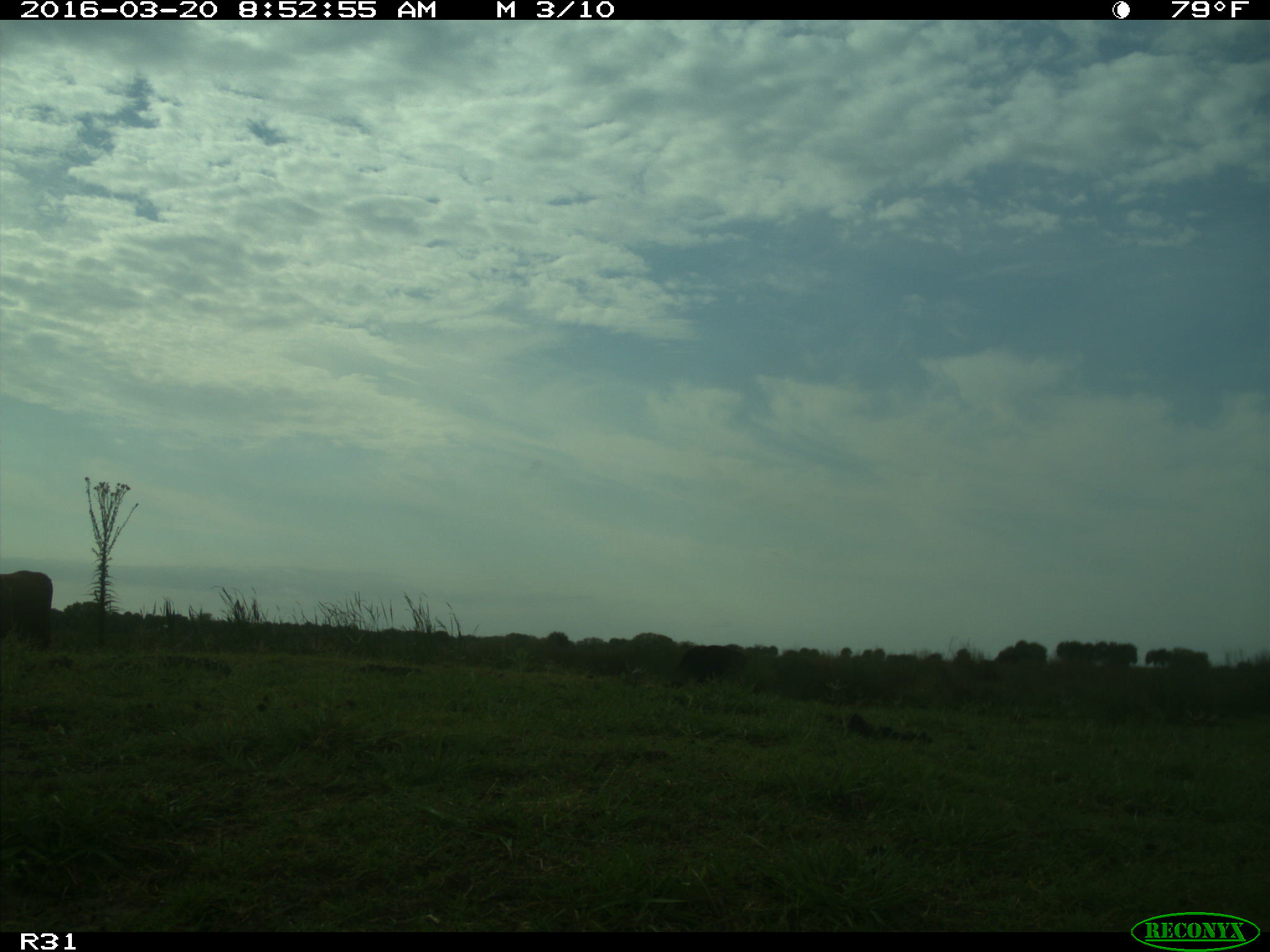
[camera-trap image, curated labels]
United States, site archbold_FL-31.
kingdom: Animalia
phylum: Chordata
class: Mammalia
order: Artiodactyla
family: Bovidae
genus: Bos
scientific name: Bos taurus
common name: domestic cow